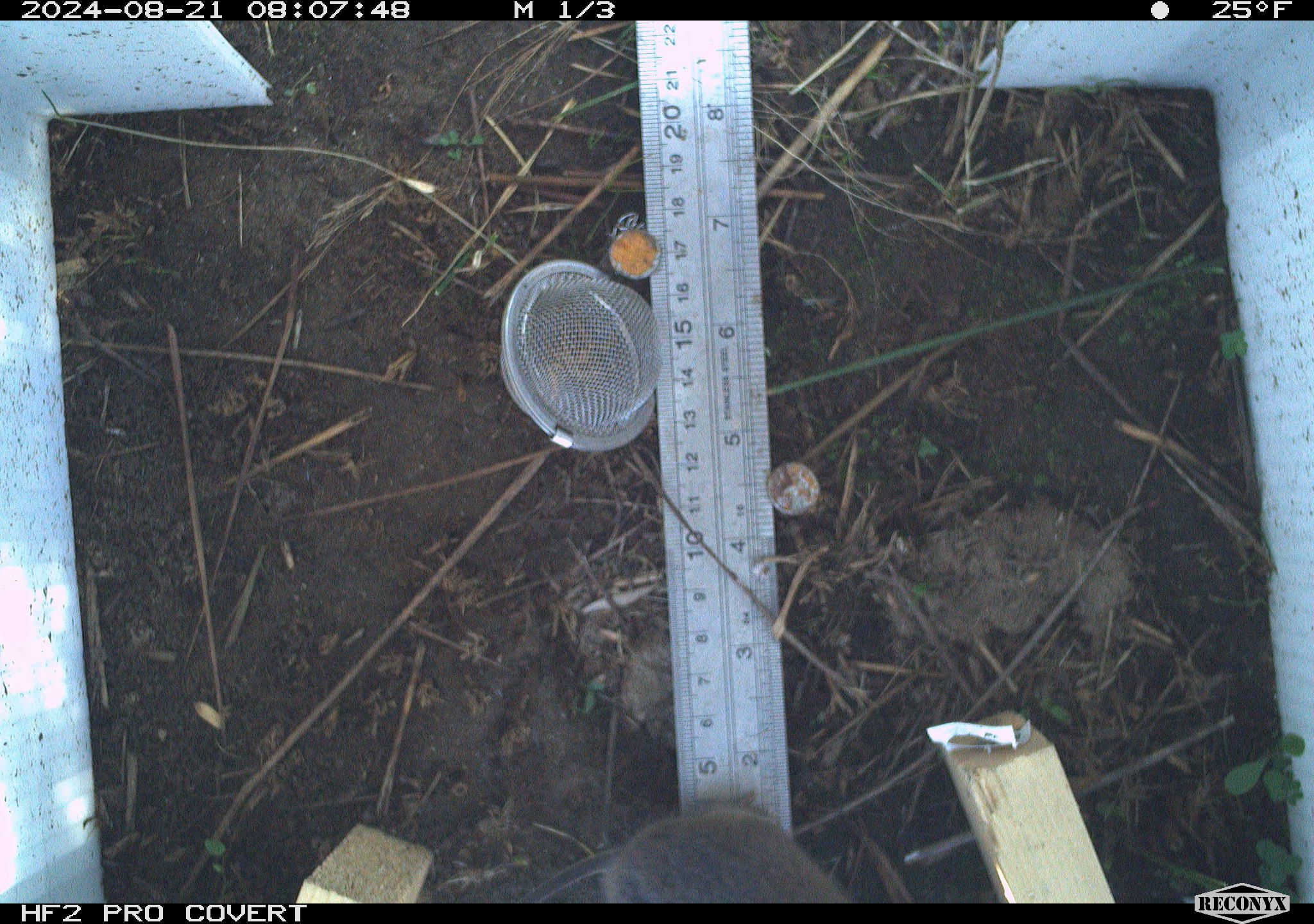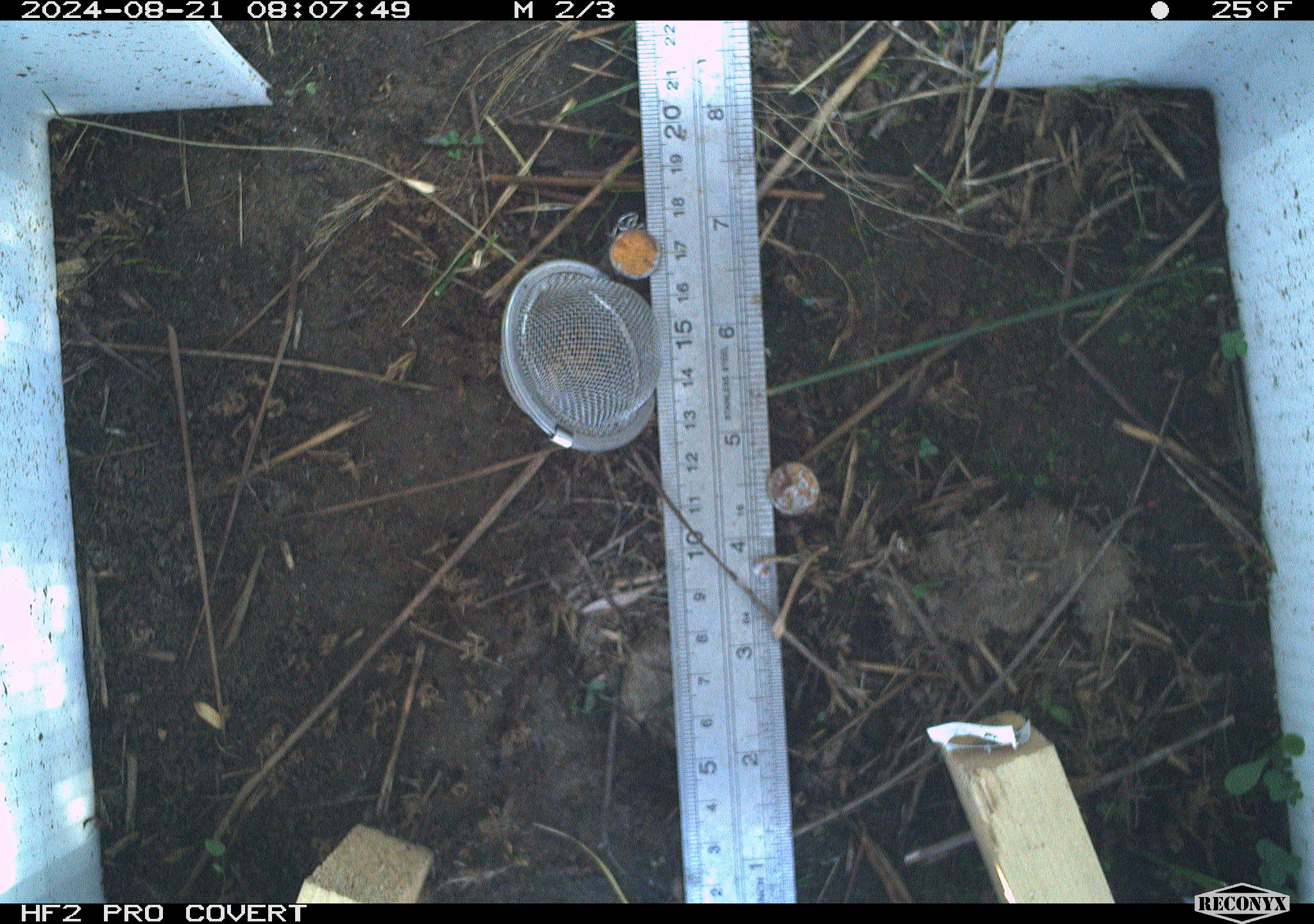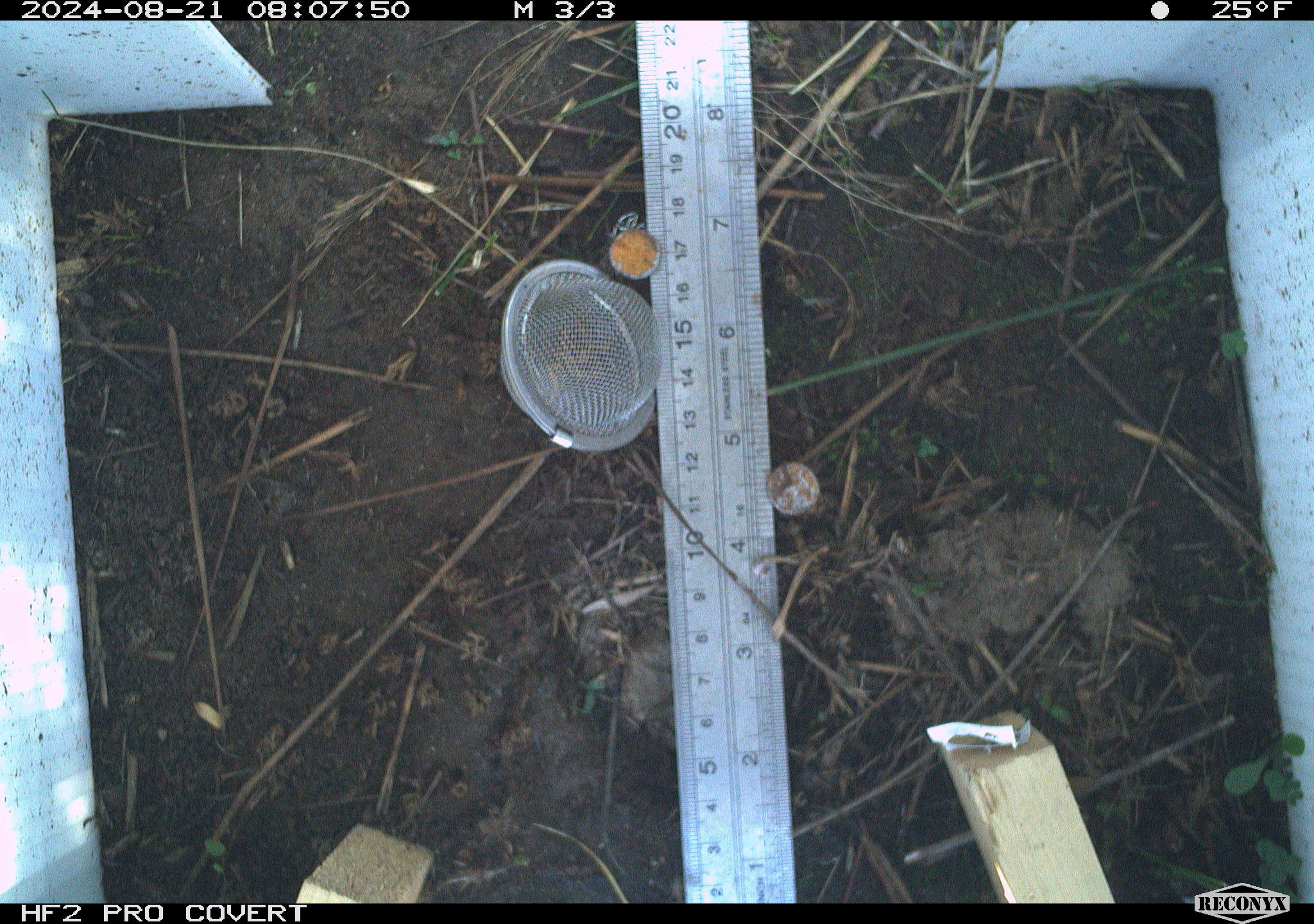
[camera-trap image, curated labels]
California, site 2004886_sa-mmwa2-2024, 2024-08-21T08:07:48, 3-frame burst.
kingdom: Animalia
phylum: Chordata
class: Mammalia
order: Rodentia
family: Cricetidae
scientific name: Arvicolinae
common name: voles, lemmings, and muskrats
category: arvicolinae subfamily